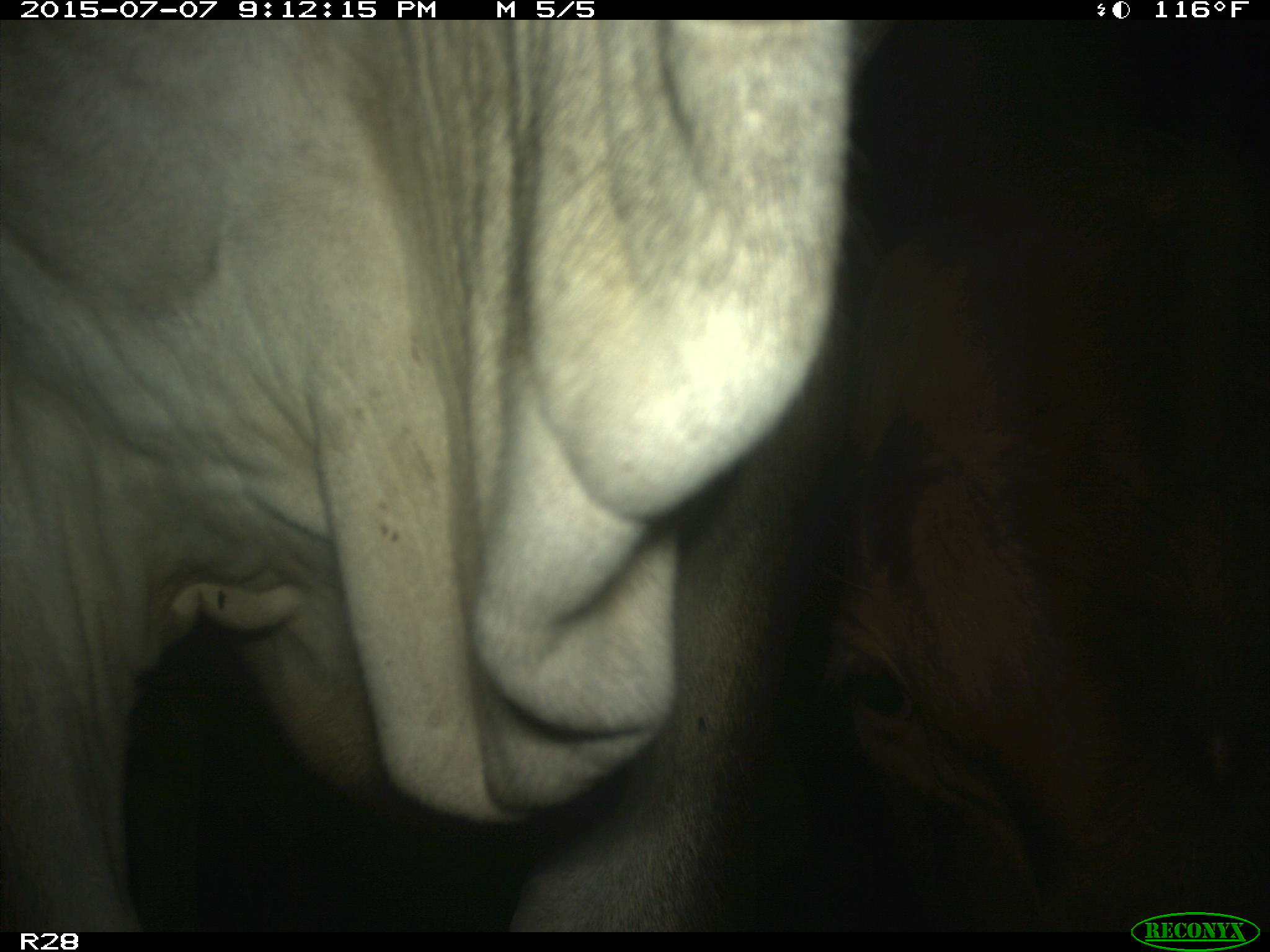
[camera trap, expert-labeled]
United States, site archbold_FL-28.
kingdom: Animalia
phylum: Chordata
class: Mammalia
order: Artiodactyla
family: Bovidae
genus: Bos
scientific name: Bos taurus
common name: domestic cow